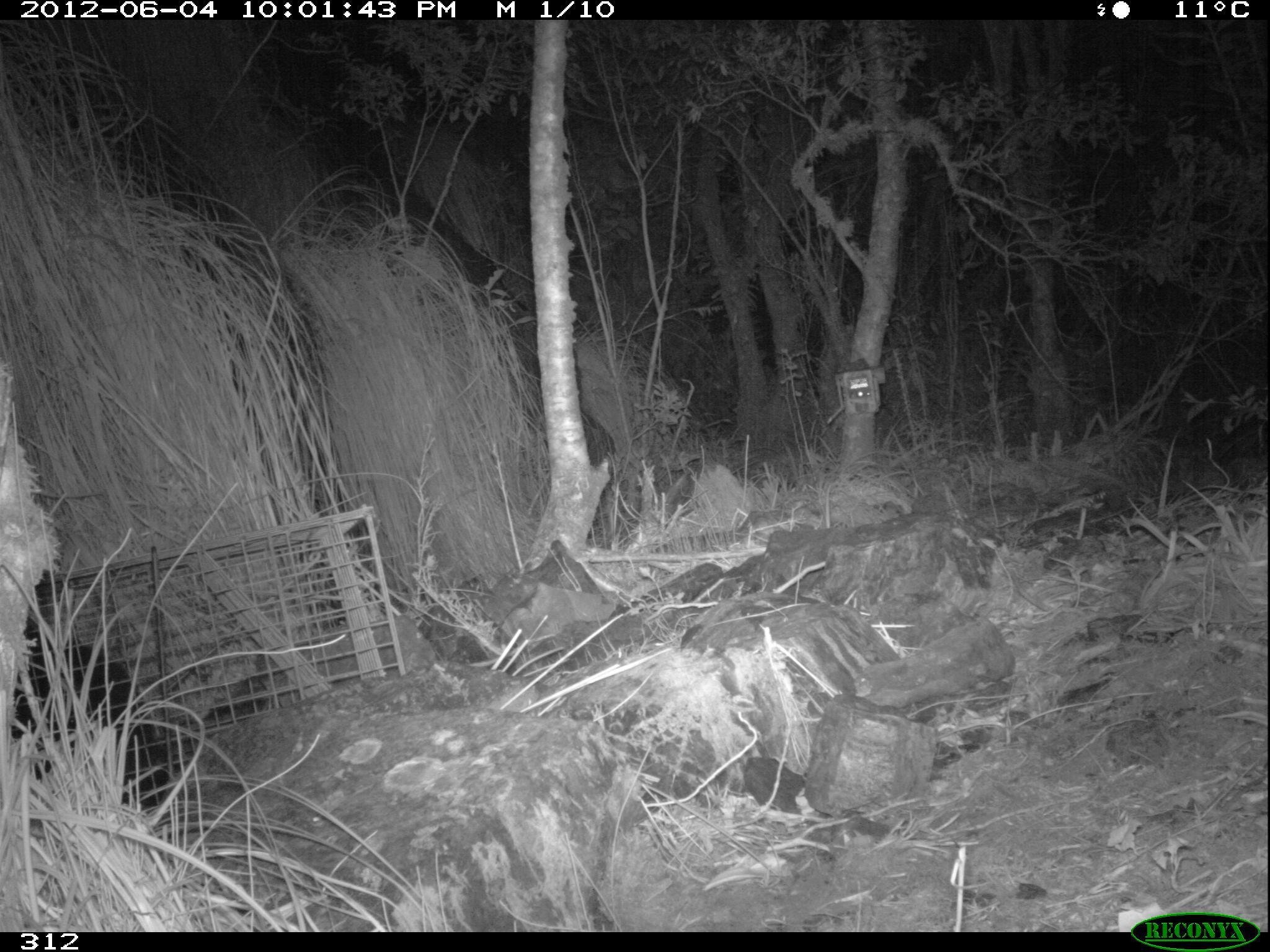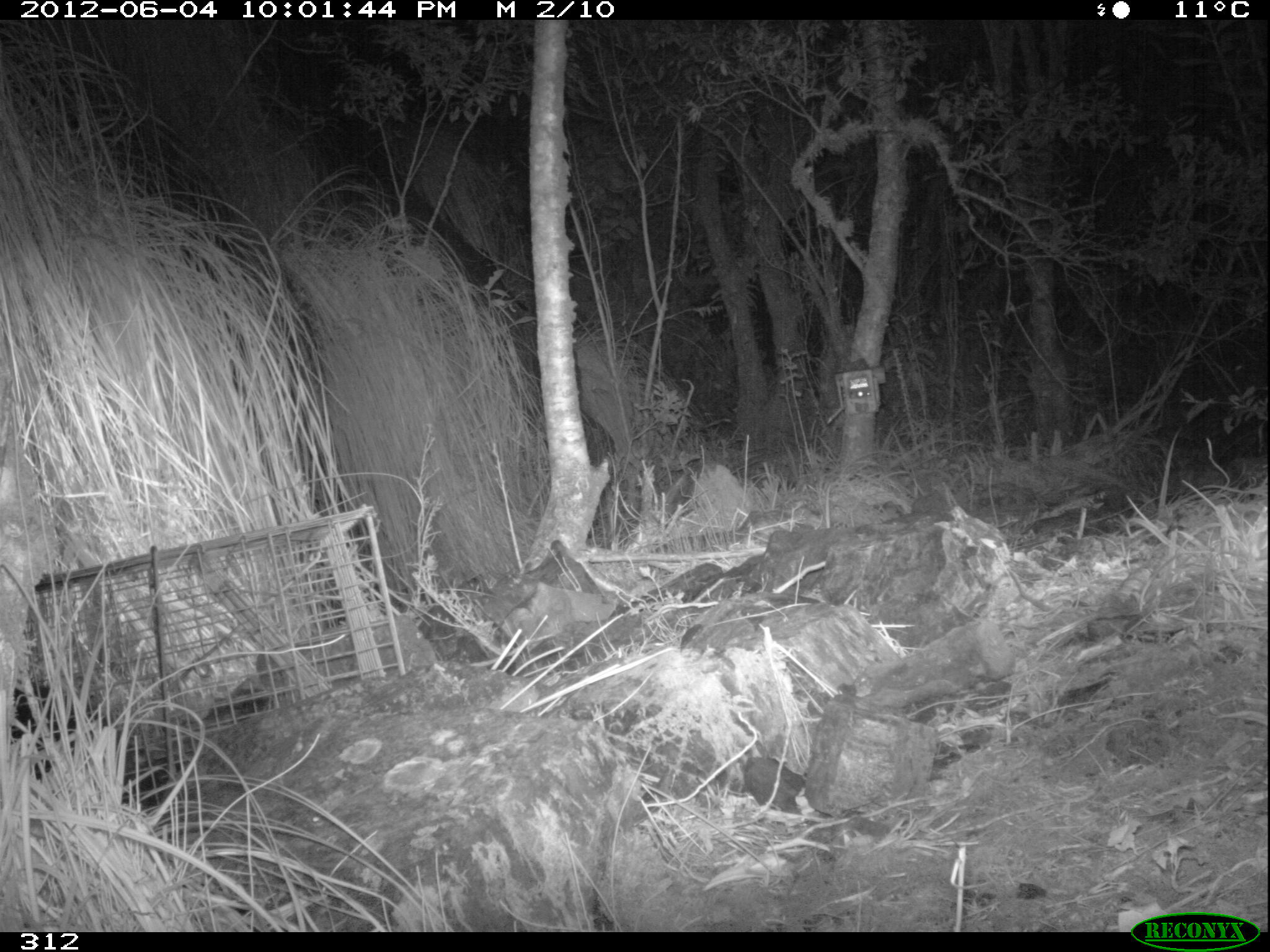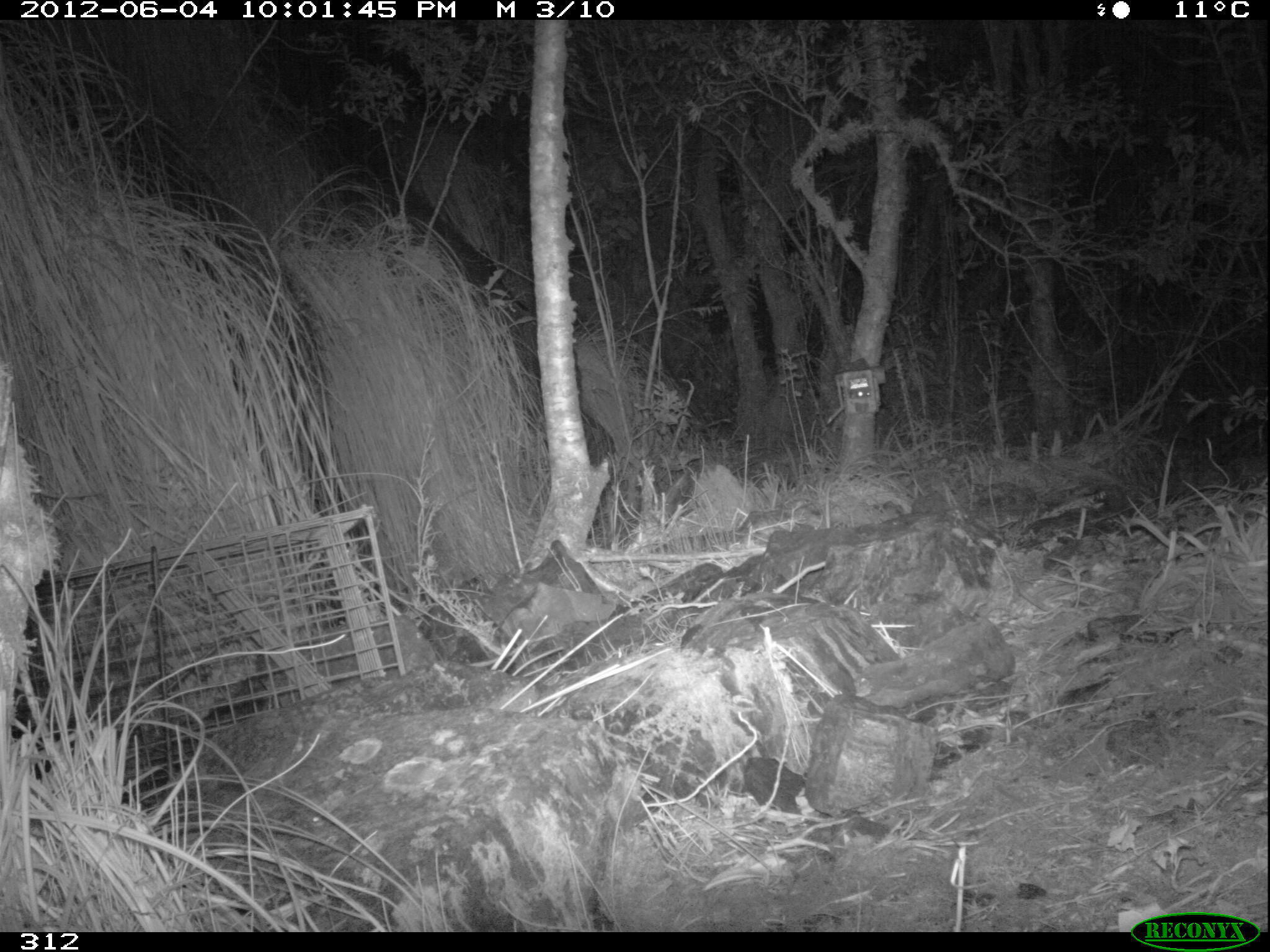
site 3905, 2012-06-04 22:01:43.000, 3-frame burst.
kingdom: Animalia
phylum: Chordata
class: Mammalia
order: Didelphimorphia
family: Didelphidae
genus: Didelphis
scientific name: Didelphis pernigra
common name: andean white-eared opossum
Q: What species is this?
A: Didelphis pernigra (andean white-eared opossum).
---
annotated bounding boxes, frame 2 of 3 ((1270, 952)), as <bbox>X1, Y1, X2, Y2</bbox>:
didelphis pernigra: <bbox>10, 678, 180, 812</bbox>